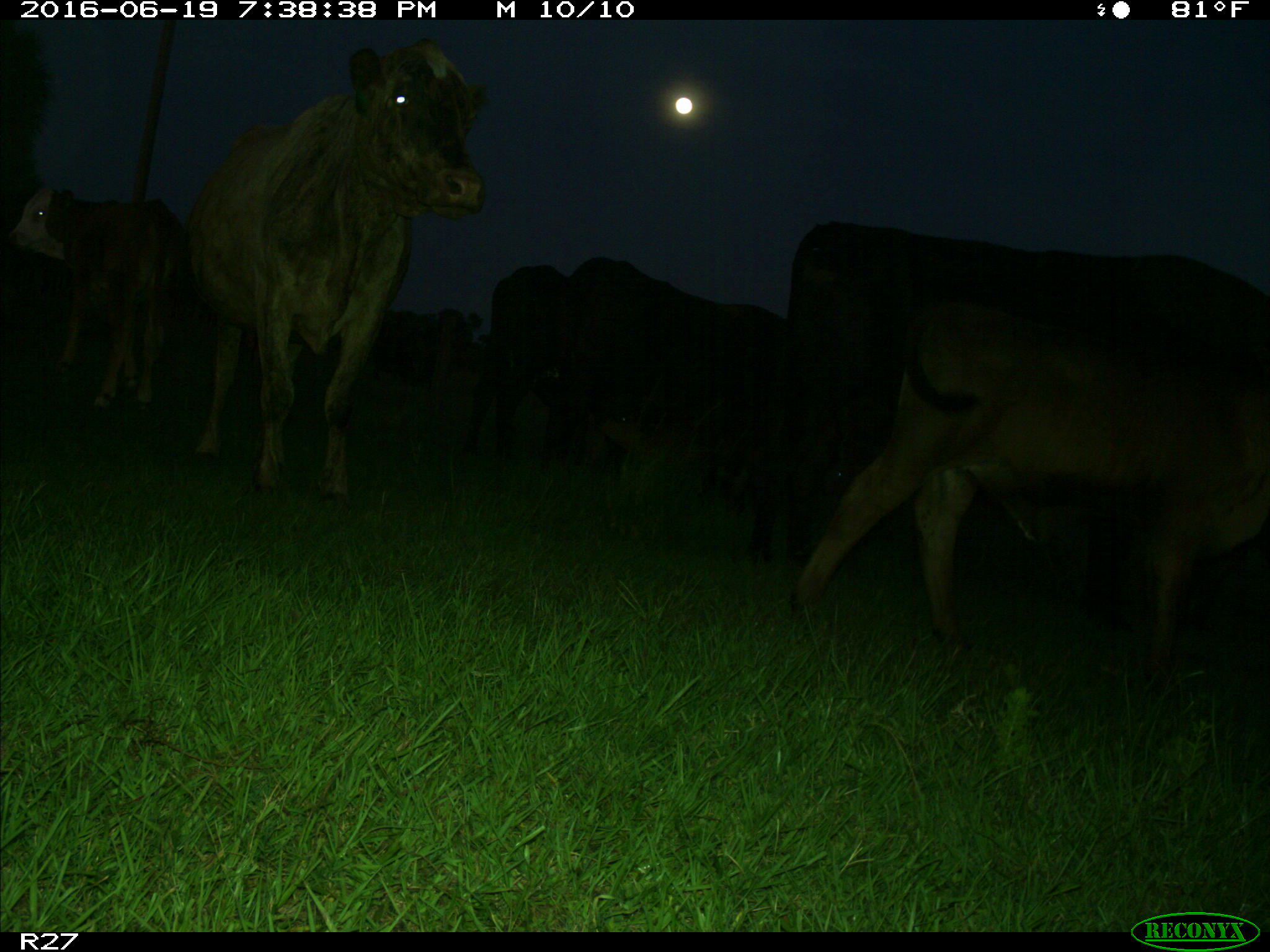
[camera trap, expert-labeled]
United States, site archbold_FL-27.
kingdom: Animalia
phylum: Chordata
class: Mammalia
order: Artiodactyla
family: Bovidae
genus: Bos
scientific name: Bos taurus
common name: domestic cow